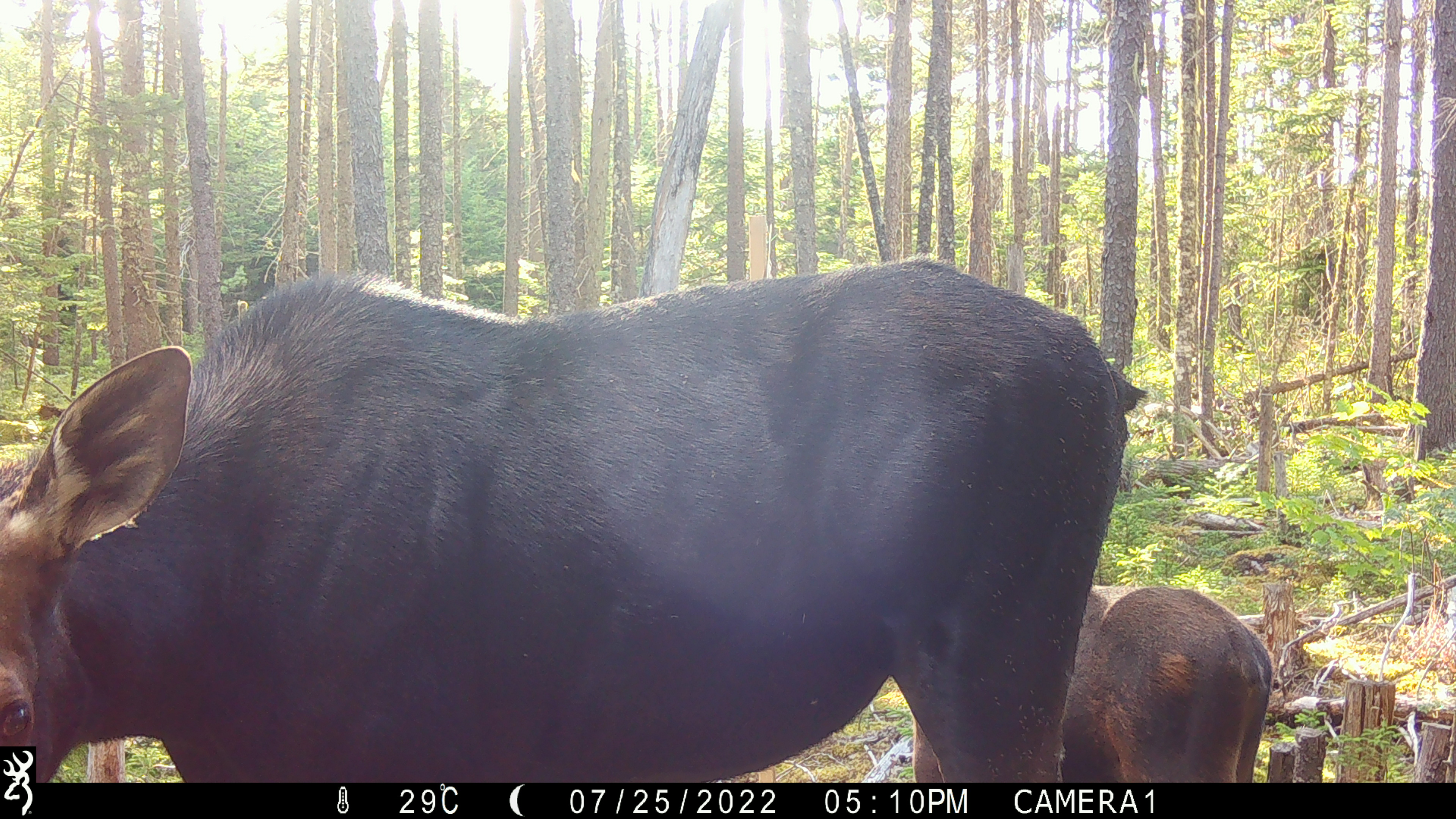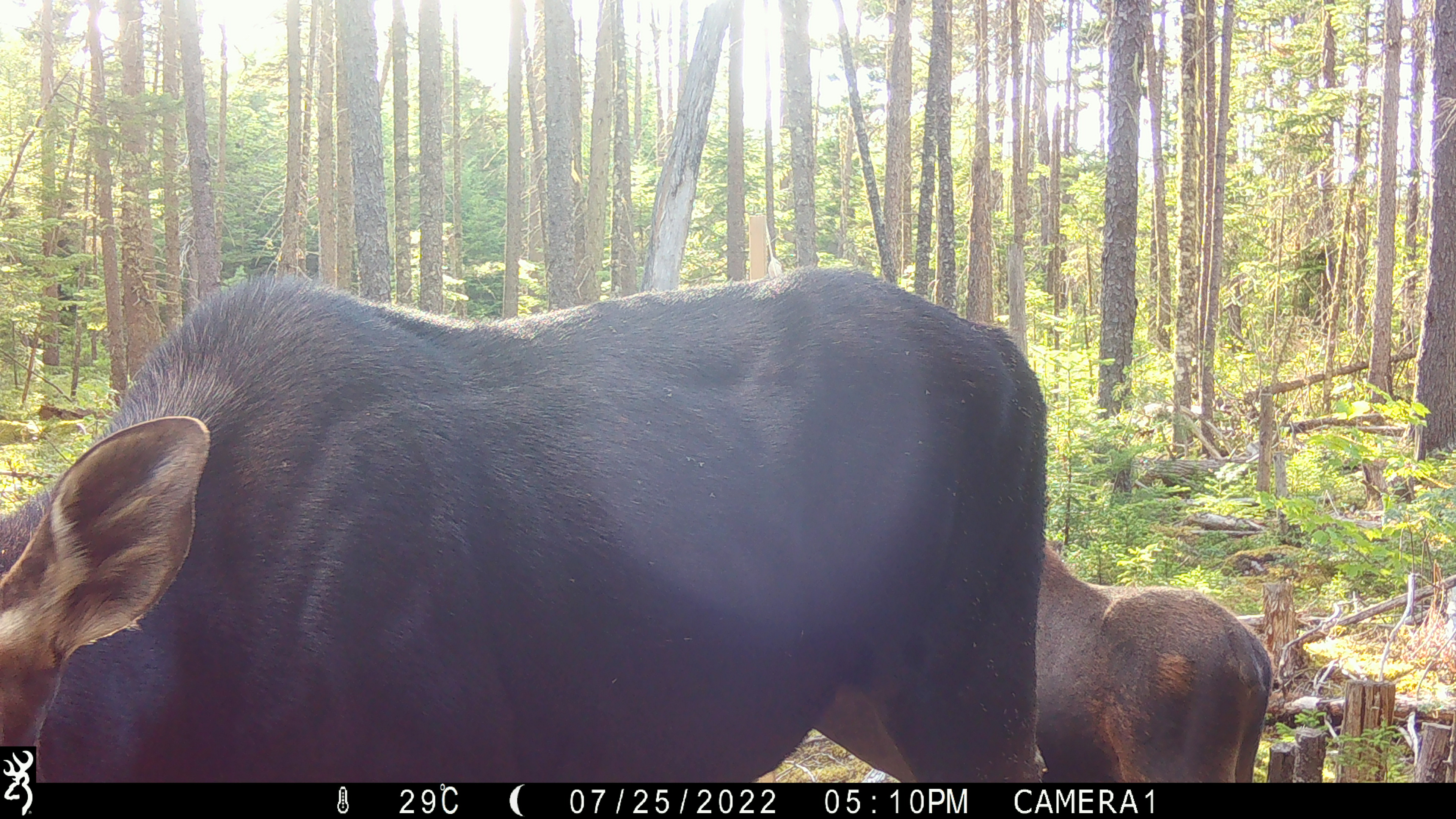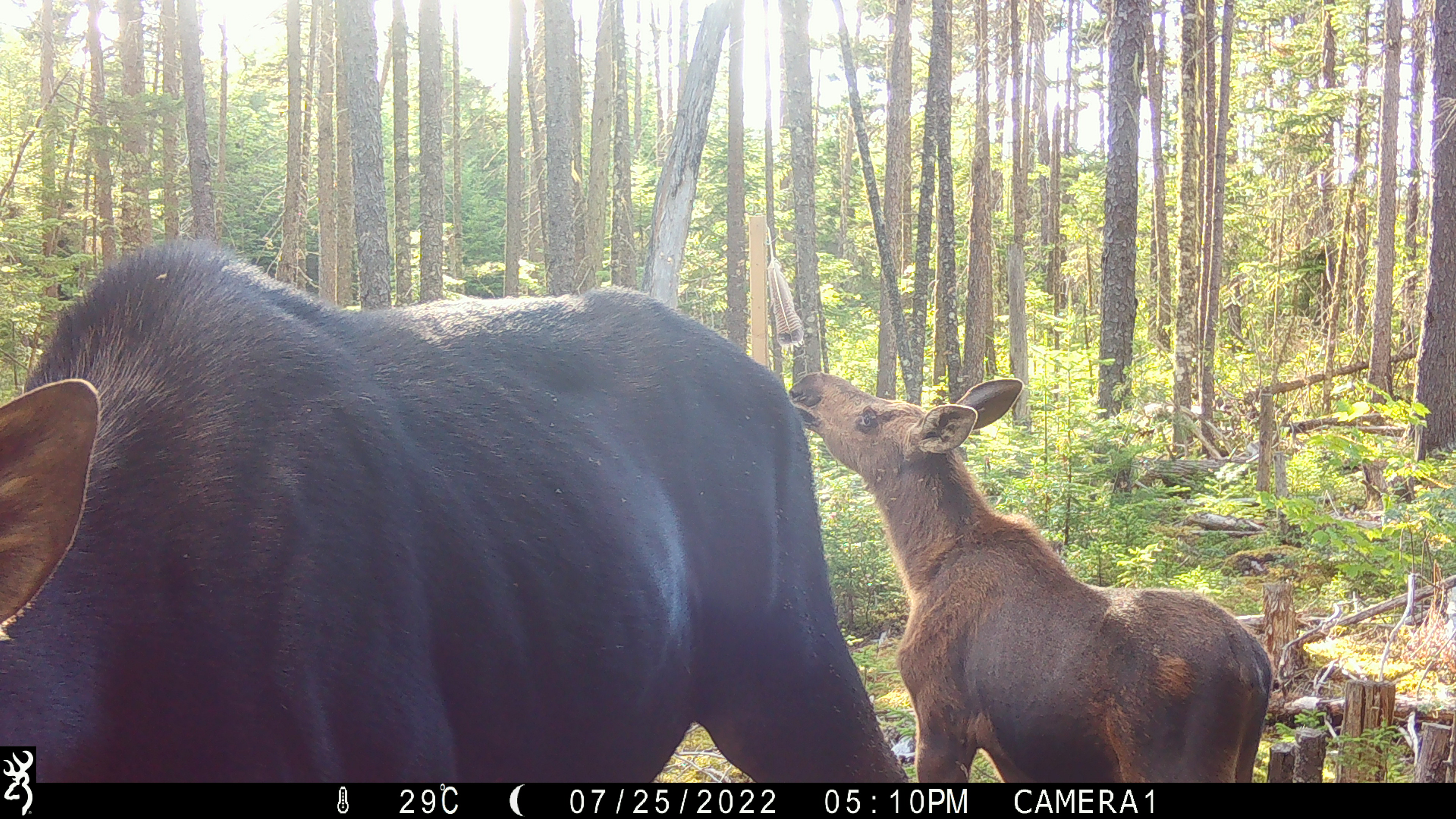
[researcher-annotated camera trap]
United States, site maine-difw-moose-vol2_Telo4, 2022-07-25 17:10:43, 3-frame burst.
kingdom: Animalia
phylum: Chordata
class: Mammalia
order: Artiodactyla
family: Cervidae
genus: Alces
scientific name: Alces alces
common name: moose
Moose (Alces alces).